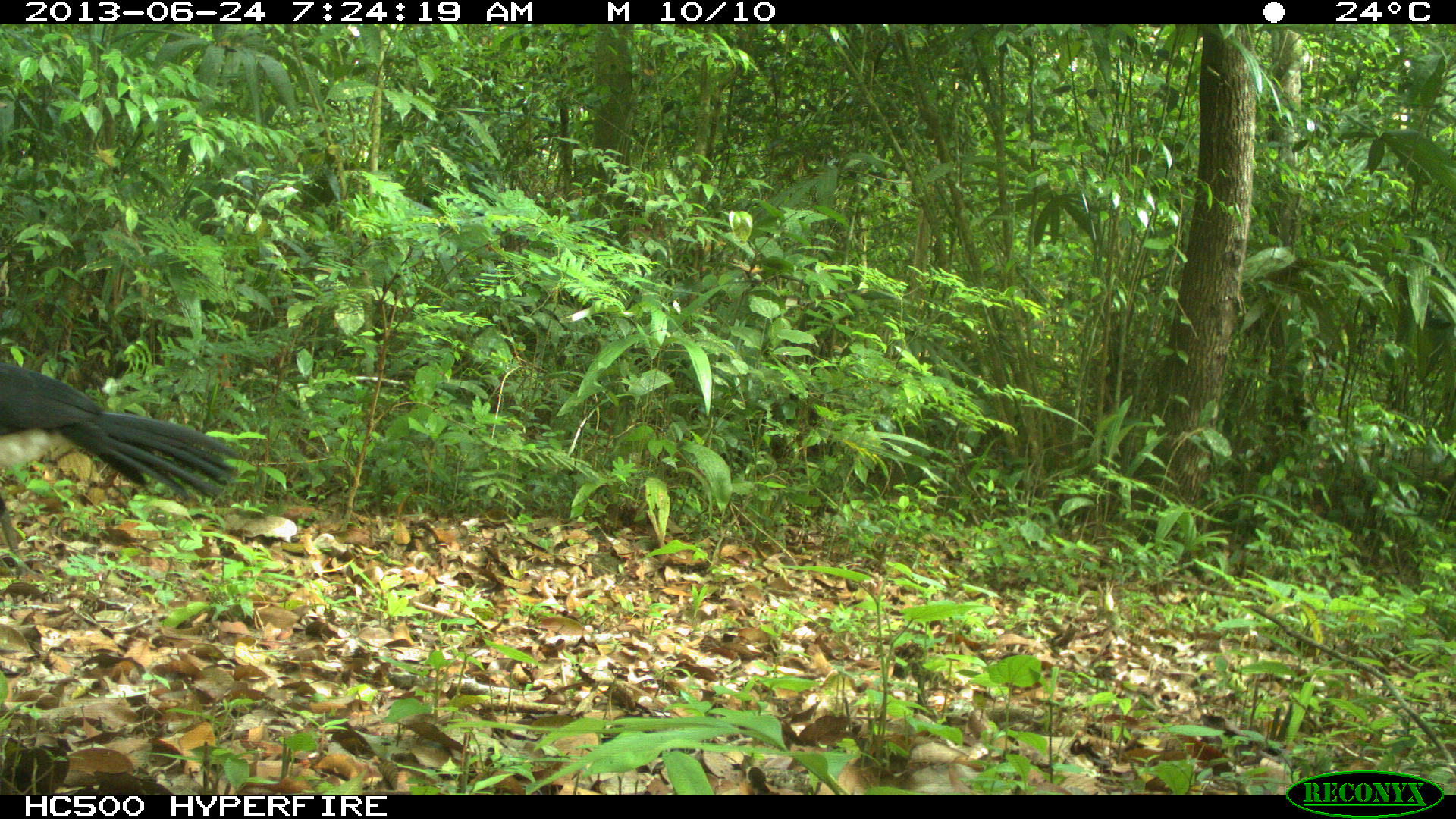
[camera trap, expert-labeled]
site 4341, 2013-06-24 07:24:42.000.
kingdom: Animalia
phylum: Chordata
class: Aves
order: Galliformes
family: Cracidae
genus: Crax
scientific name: Crax rubra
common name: great curassow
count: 1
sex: male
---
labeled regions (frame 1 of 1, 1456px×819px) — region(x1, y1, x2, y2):
crax rubra: region(1, 354, 241, 524)